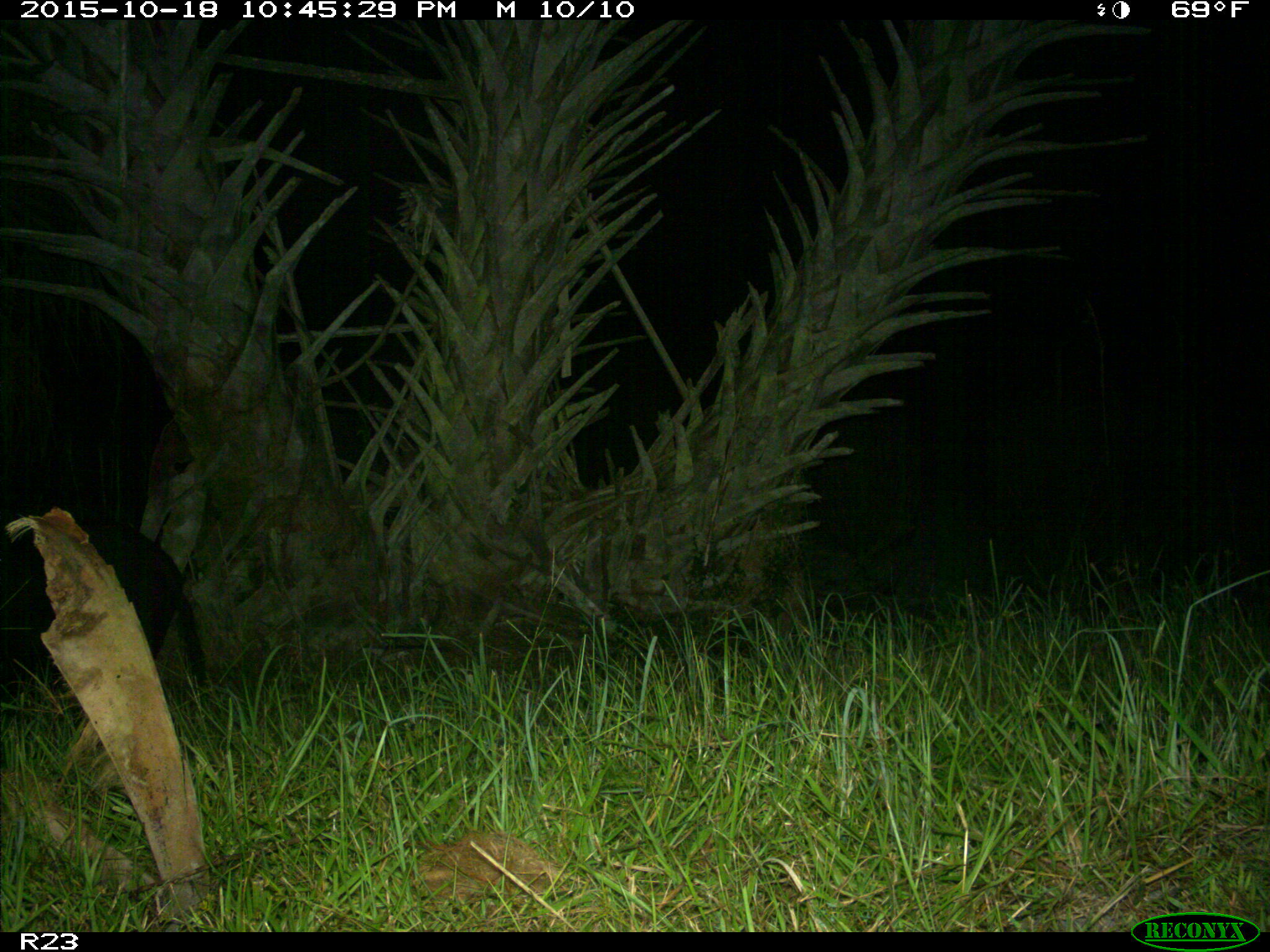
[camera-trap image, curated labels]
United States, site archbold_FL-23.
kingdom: Animalia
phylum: Chordata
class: Mammalia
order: Artiodactyla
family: Suidae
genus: Sus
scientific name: Sus scrofa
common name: wild boar